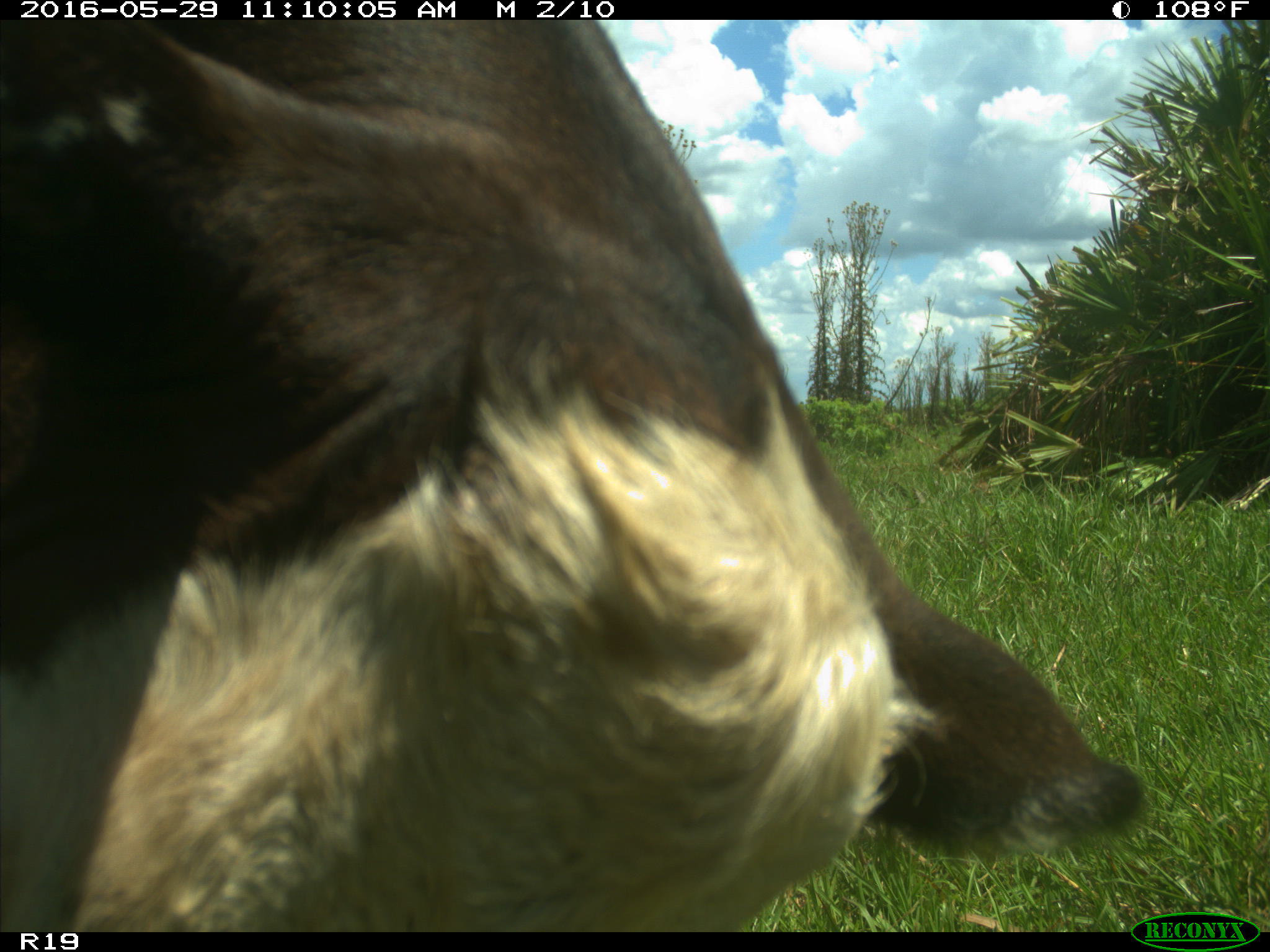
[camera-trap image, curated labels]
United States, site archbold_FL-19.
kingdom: Animalia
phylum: Chordata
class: Mammalia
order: Artiodactyla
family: Bovidae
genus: Bos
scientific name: Bos taurus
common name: domestic cow